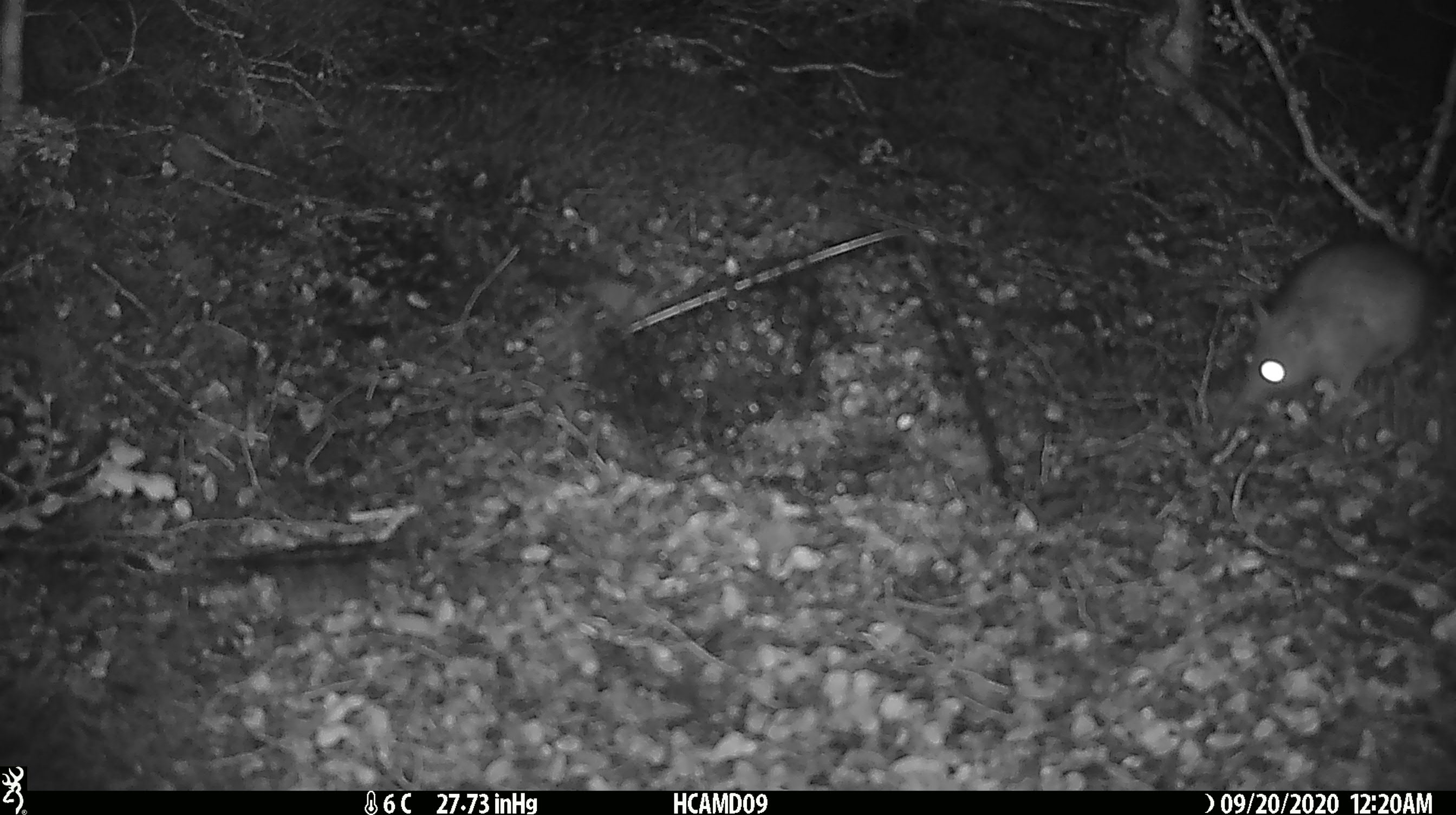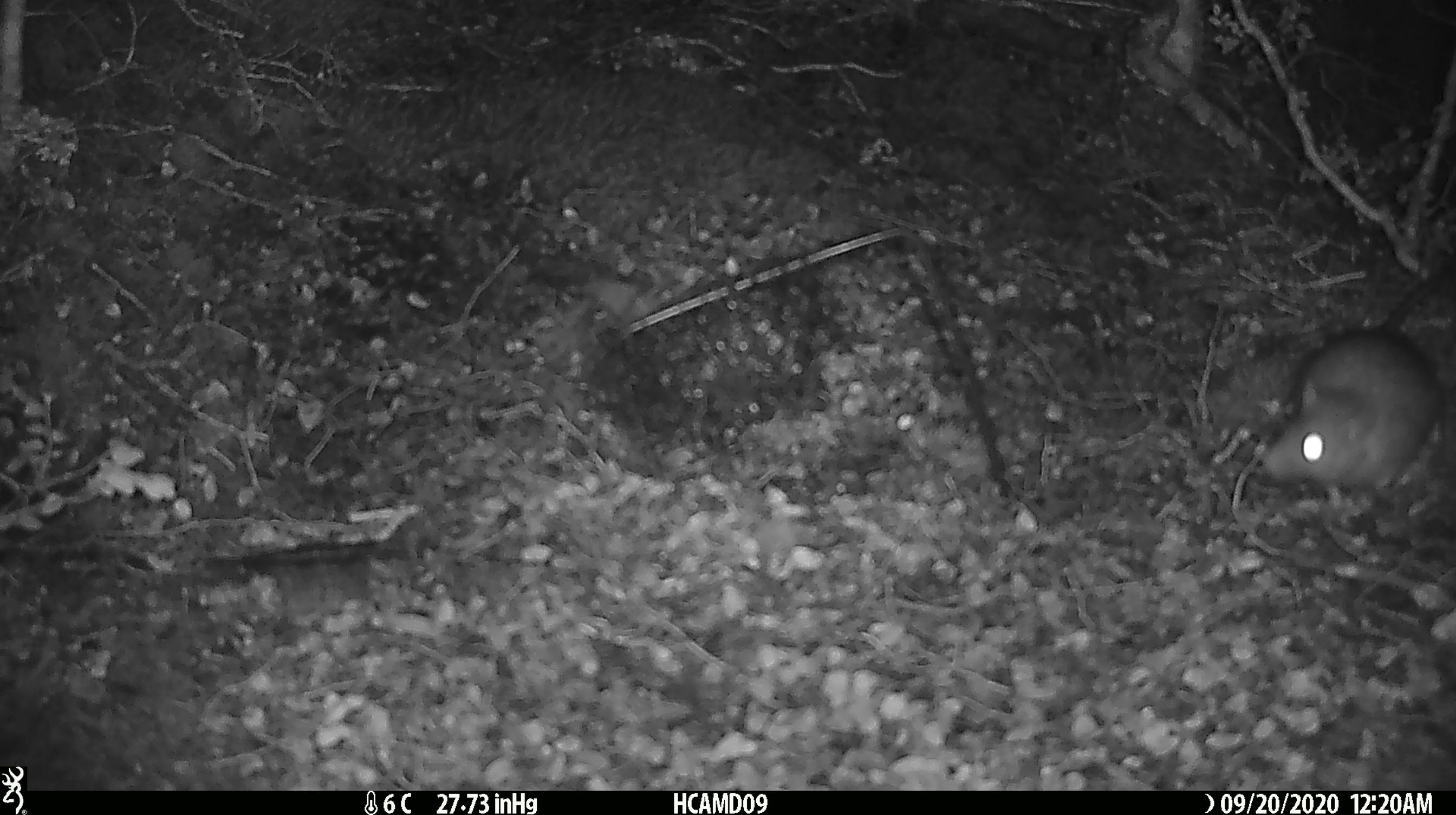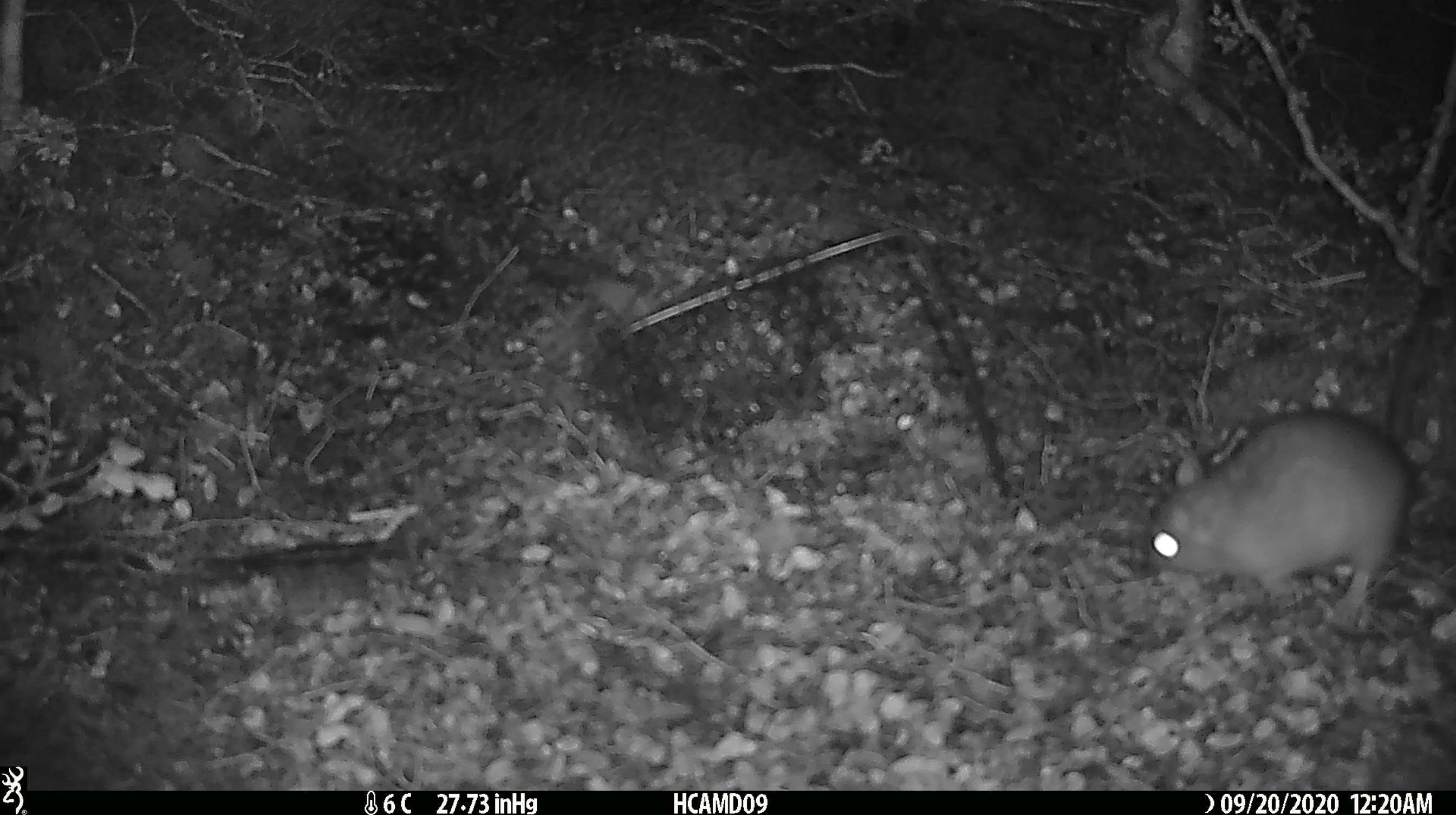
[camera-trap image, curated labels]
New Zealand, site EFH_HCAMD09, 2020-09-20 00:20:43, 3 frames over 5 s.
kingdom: Animalia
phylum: Chordata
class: Mammalia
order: Rodentia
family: Muridae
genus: Rattus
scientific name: Rattus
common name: rat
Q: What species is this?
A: Rat (Rattus).